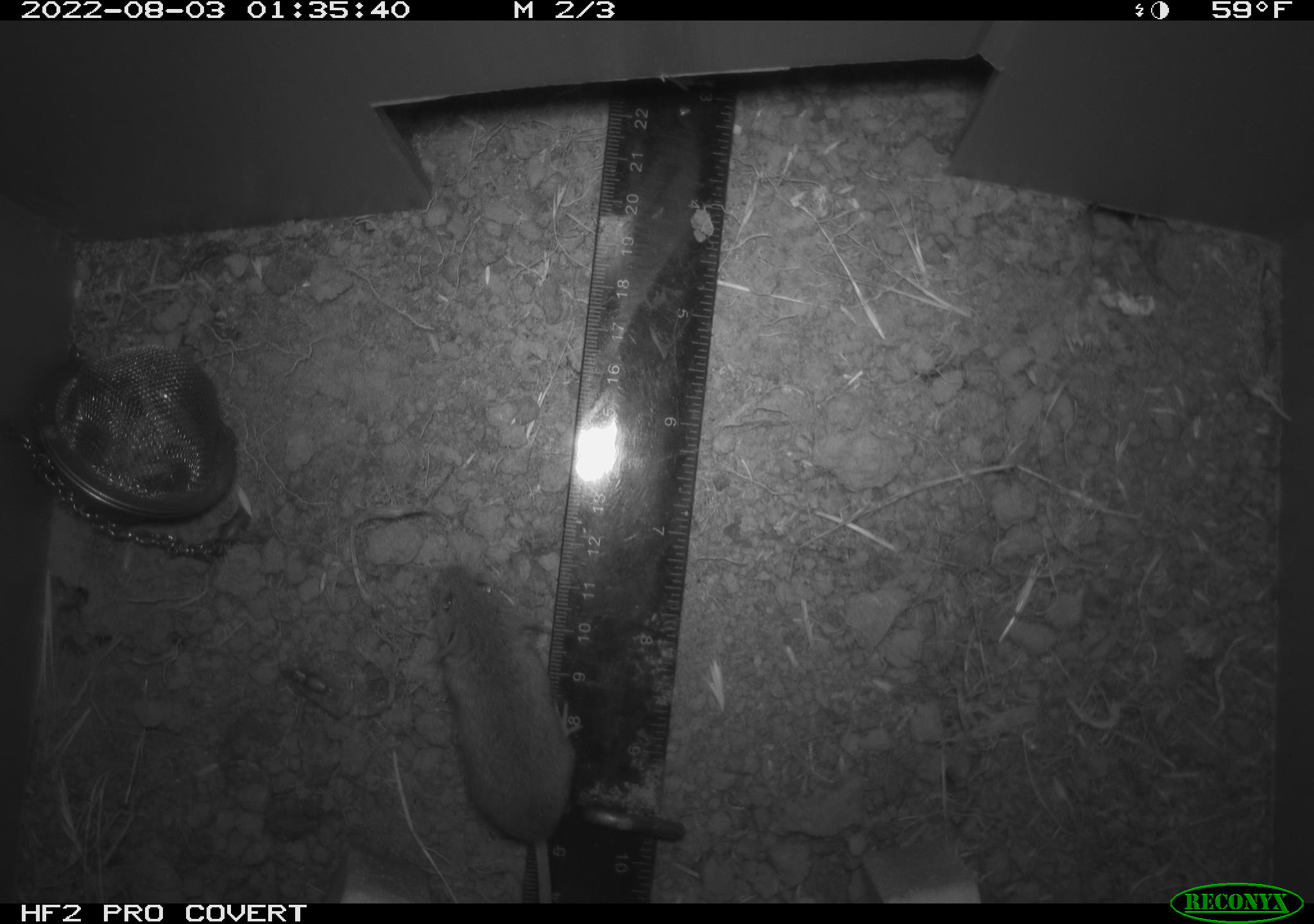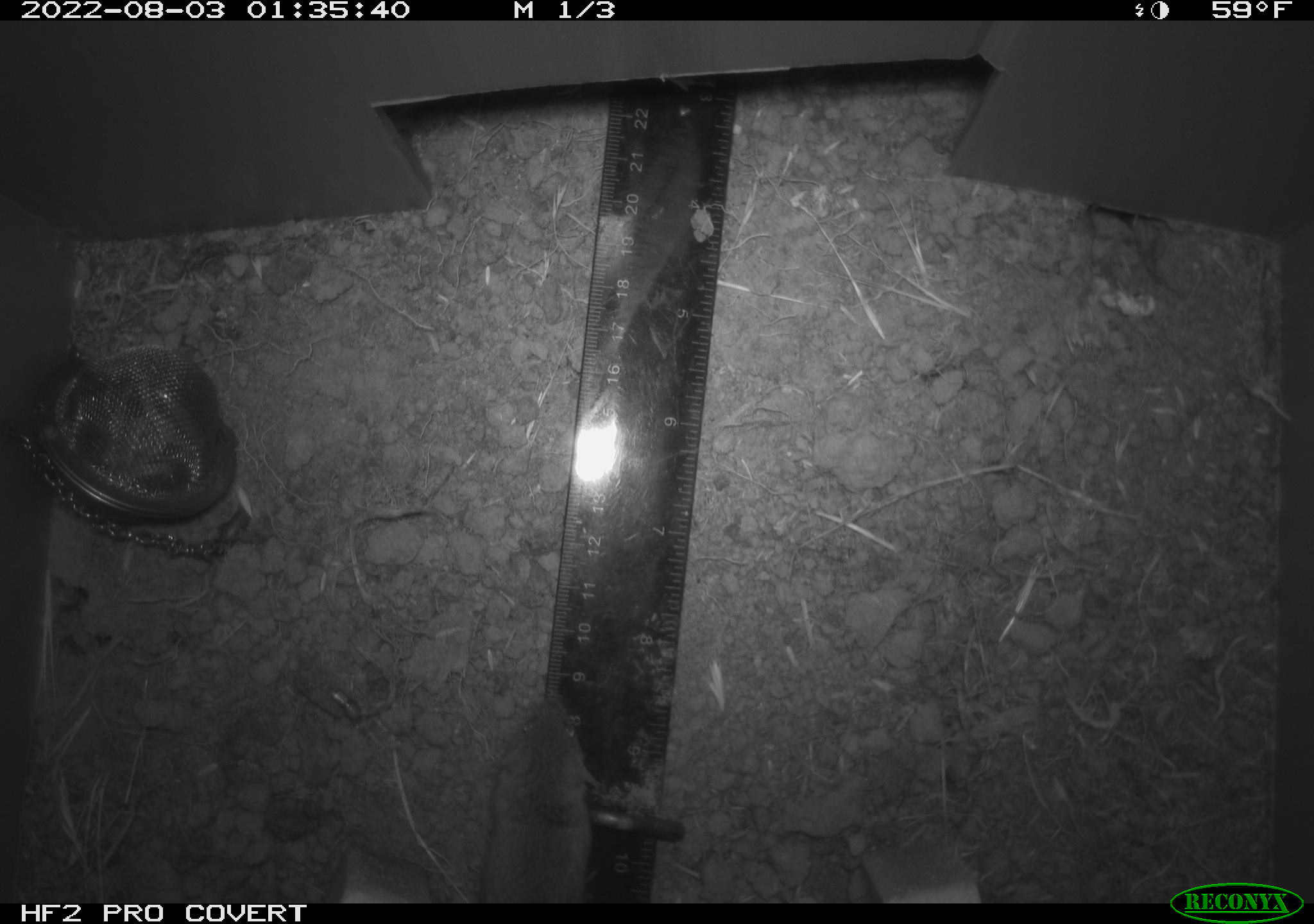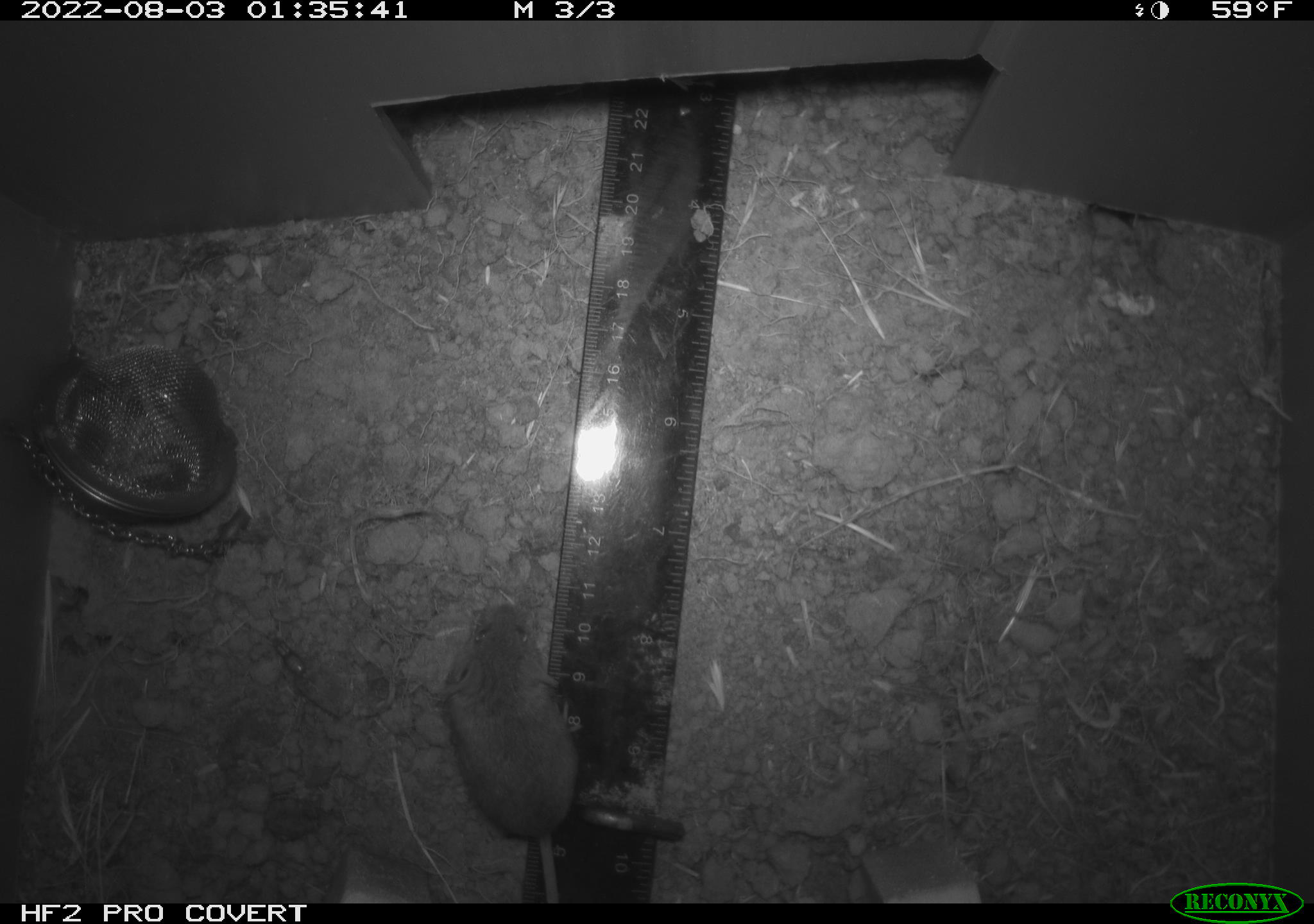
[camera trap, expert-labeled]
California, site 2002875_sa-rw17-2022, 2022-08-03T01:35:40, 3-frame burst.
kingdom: Animalia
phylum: Chordata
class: Mammalia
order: Rodentia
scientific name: Rodentia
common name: mouse species